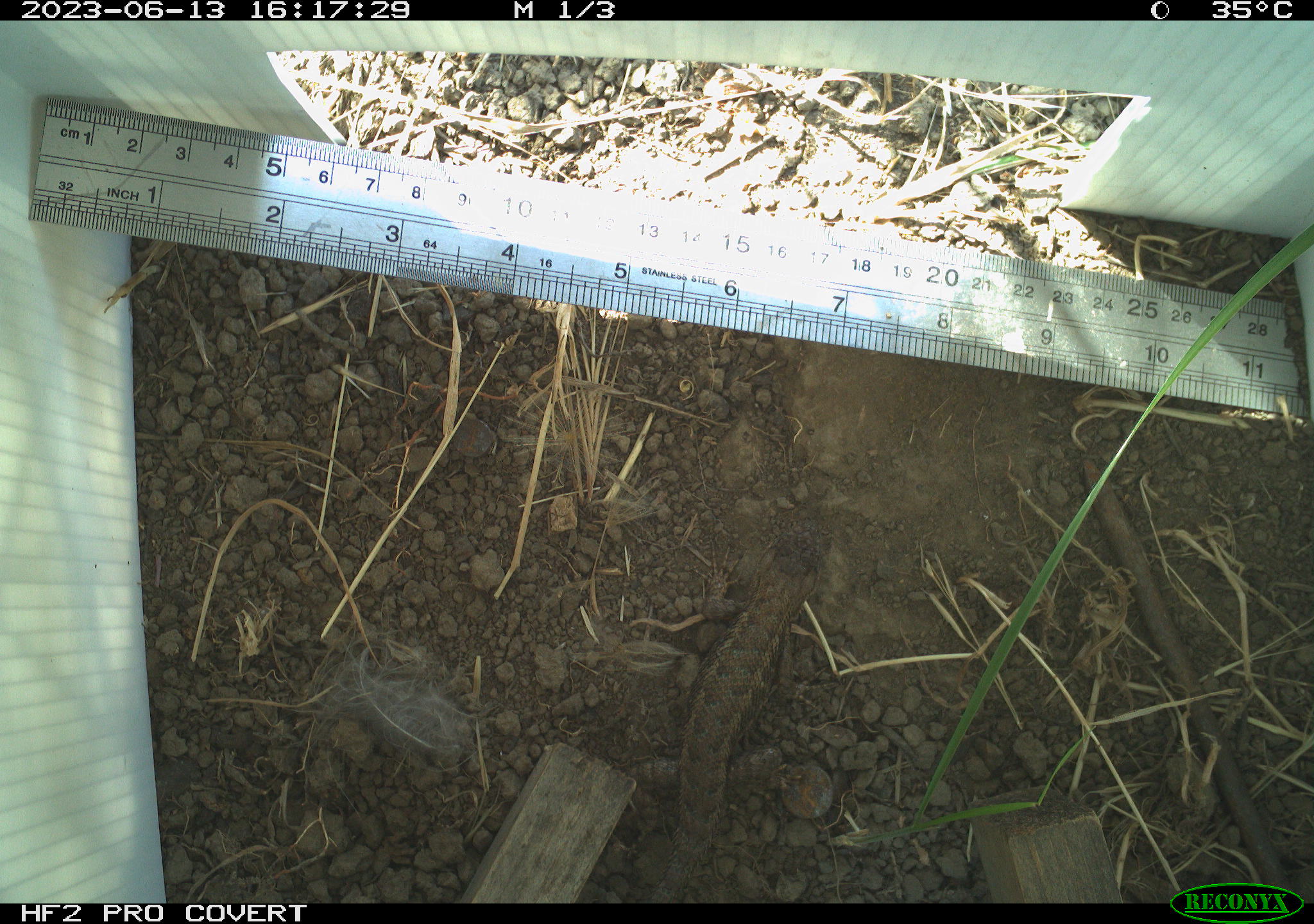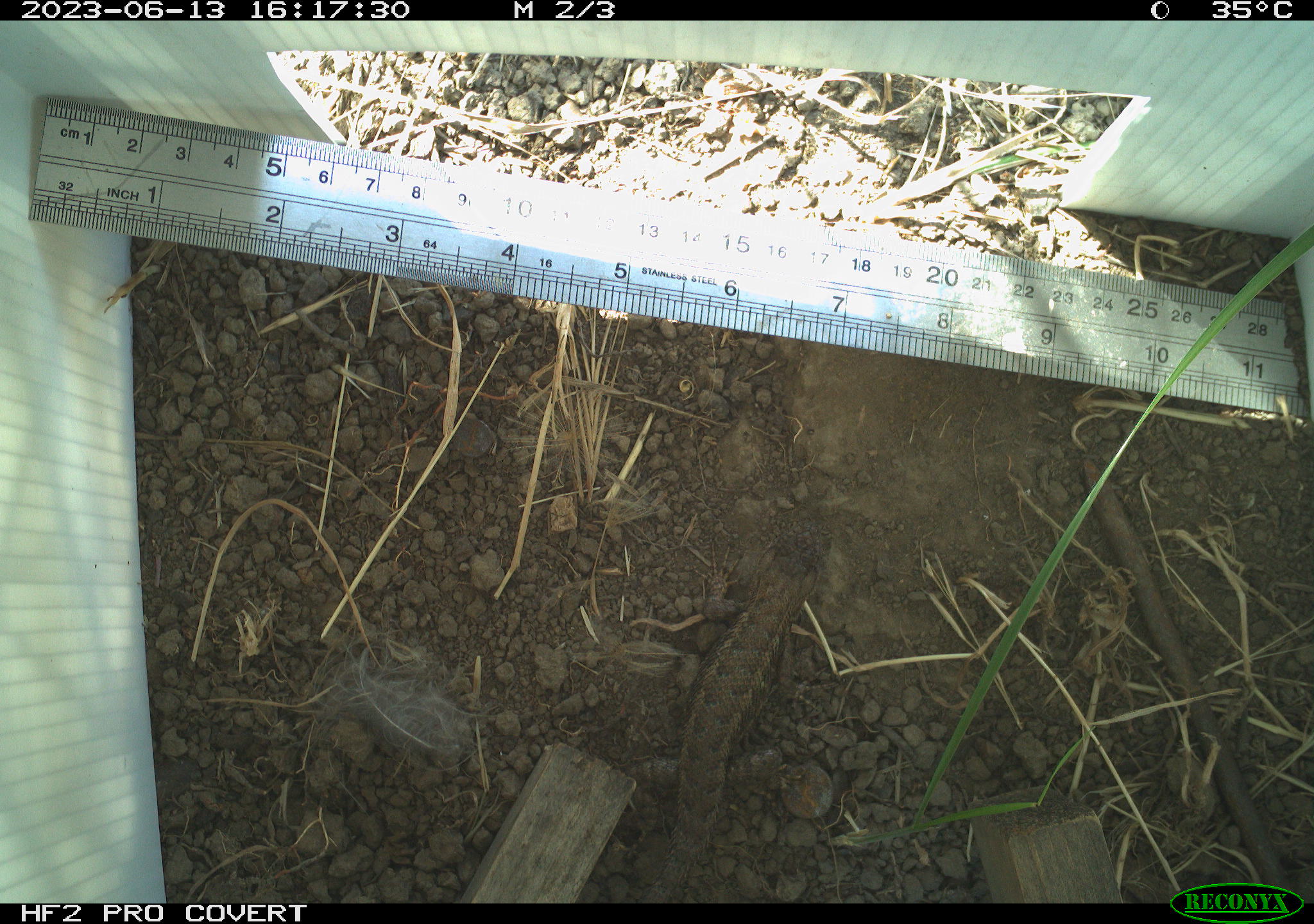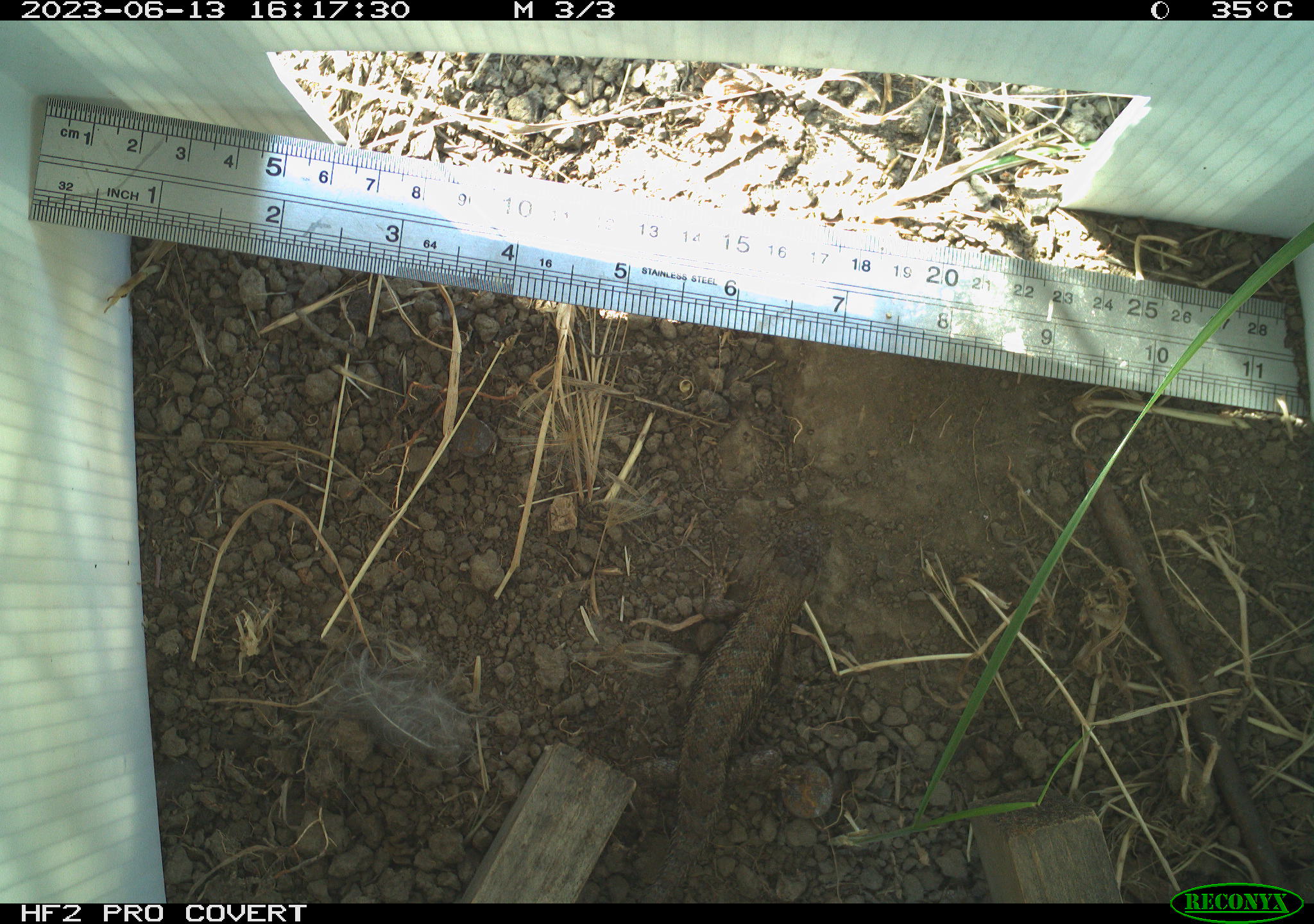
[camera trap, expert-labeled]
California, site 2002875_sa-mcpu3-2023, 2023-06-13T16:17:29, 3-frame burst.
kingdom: Animalia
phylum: Chordata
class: Reptilia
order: Squamata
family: Phrynosomatidae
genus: Sceloporus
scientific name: Sceloporus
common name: spiny lizards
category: sceloporus species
Sceloporus species (spiny lizards) (Sceloporus).